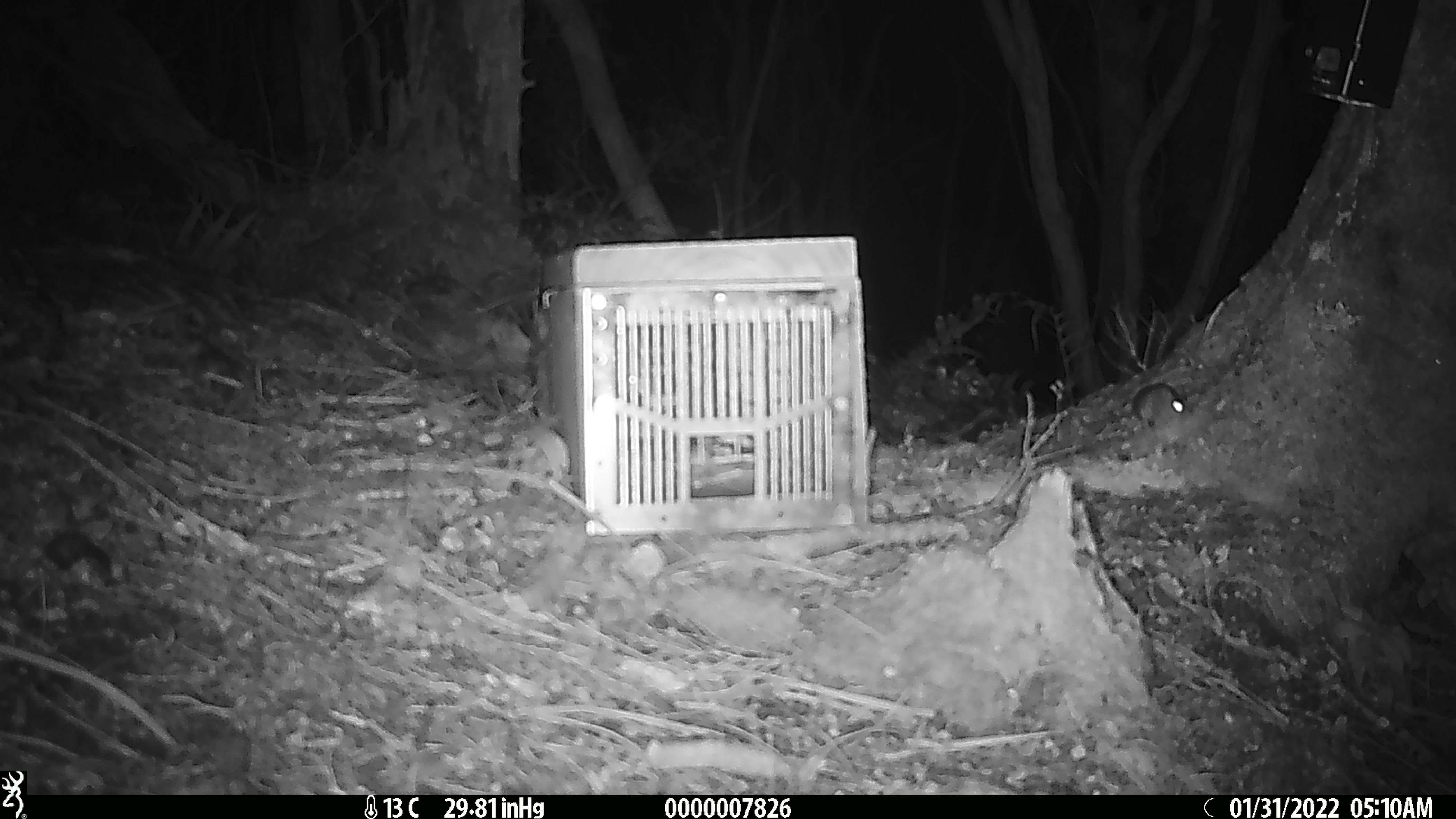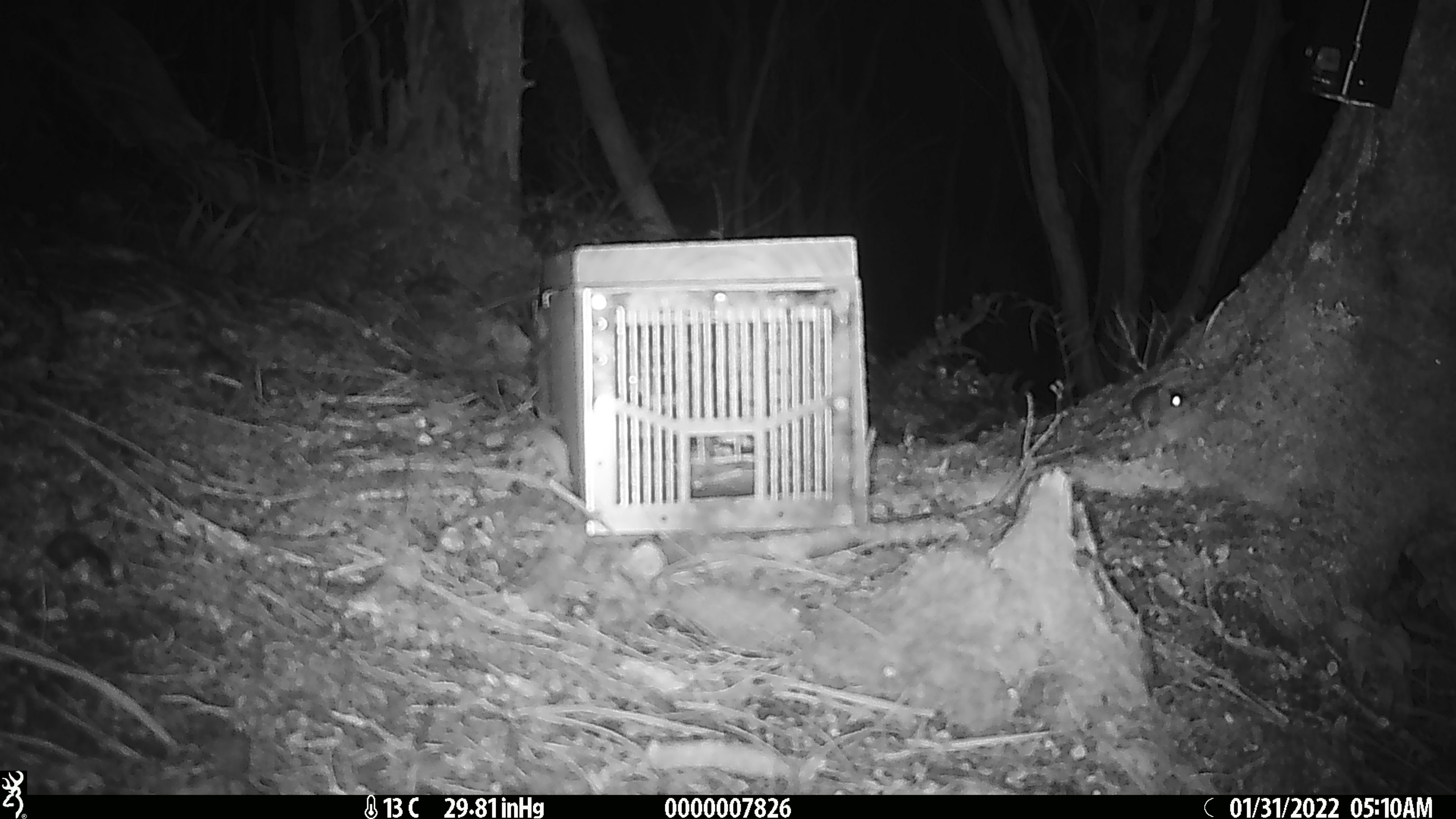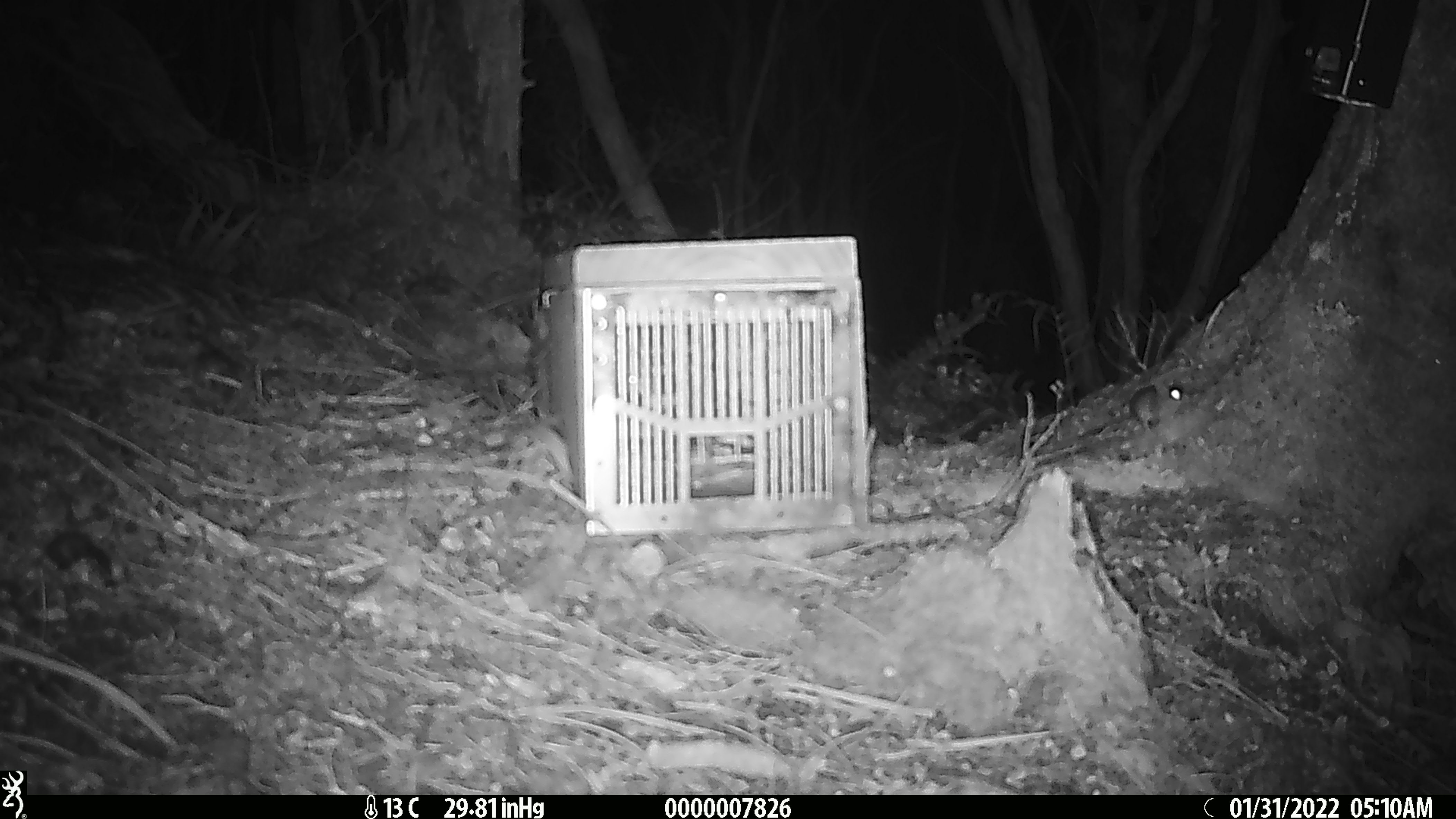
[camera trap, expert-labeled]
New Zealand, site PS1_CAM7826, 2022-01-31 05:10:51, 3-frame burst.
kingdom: Animalia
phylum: Chordata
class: Mammalia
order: Rodentia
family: Muridae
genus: Mus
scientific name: Mus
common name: mouse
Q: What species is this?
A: Mouse (Mus).